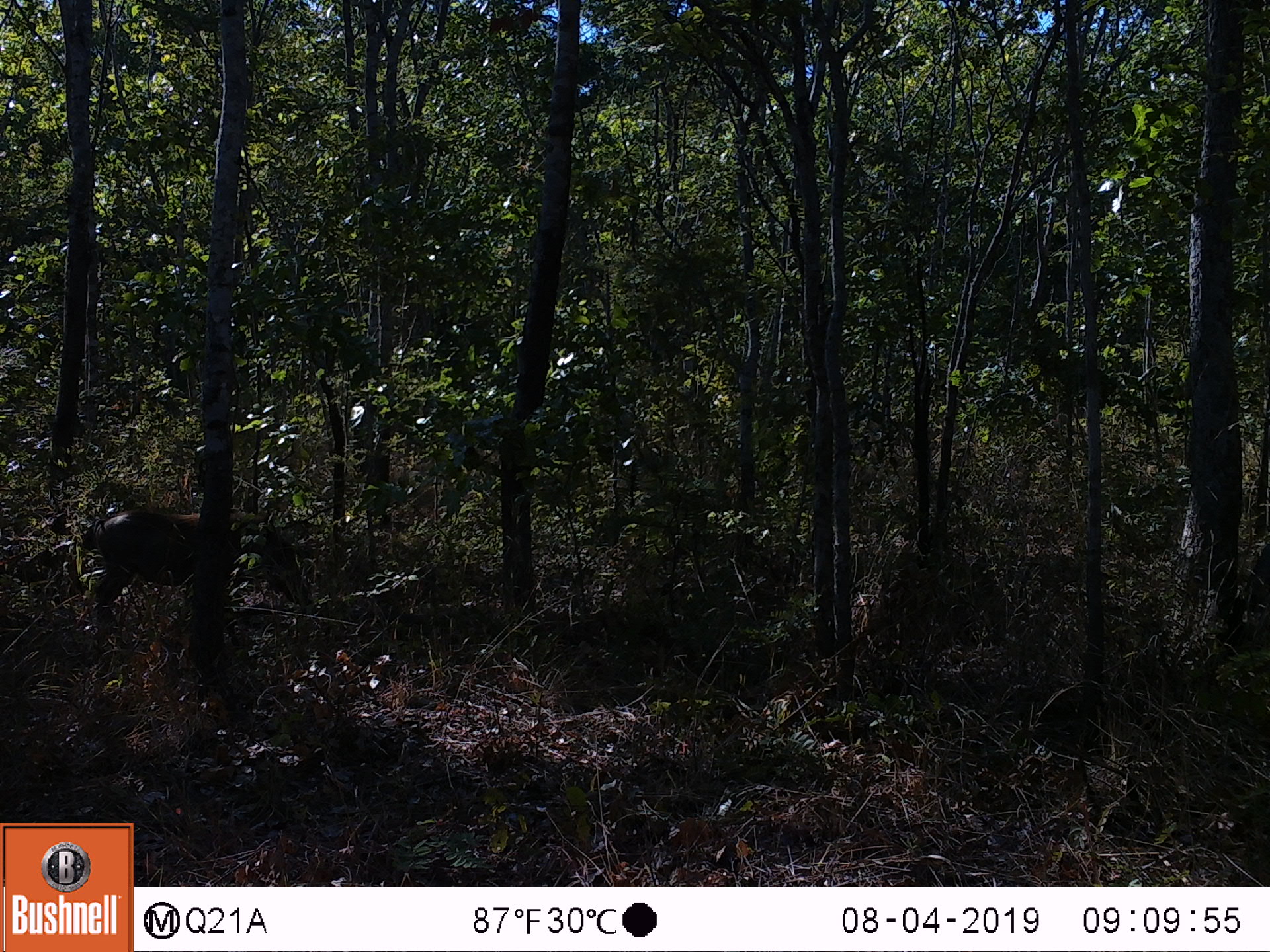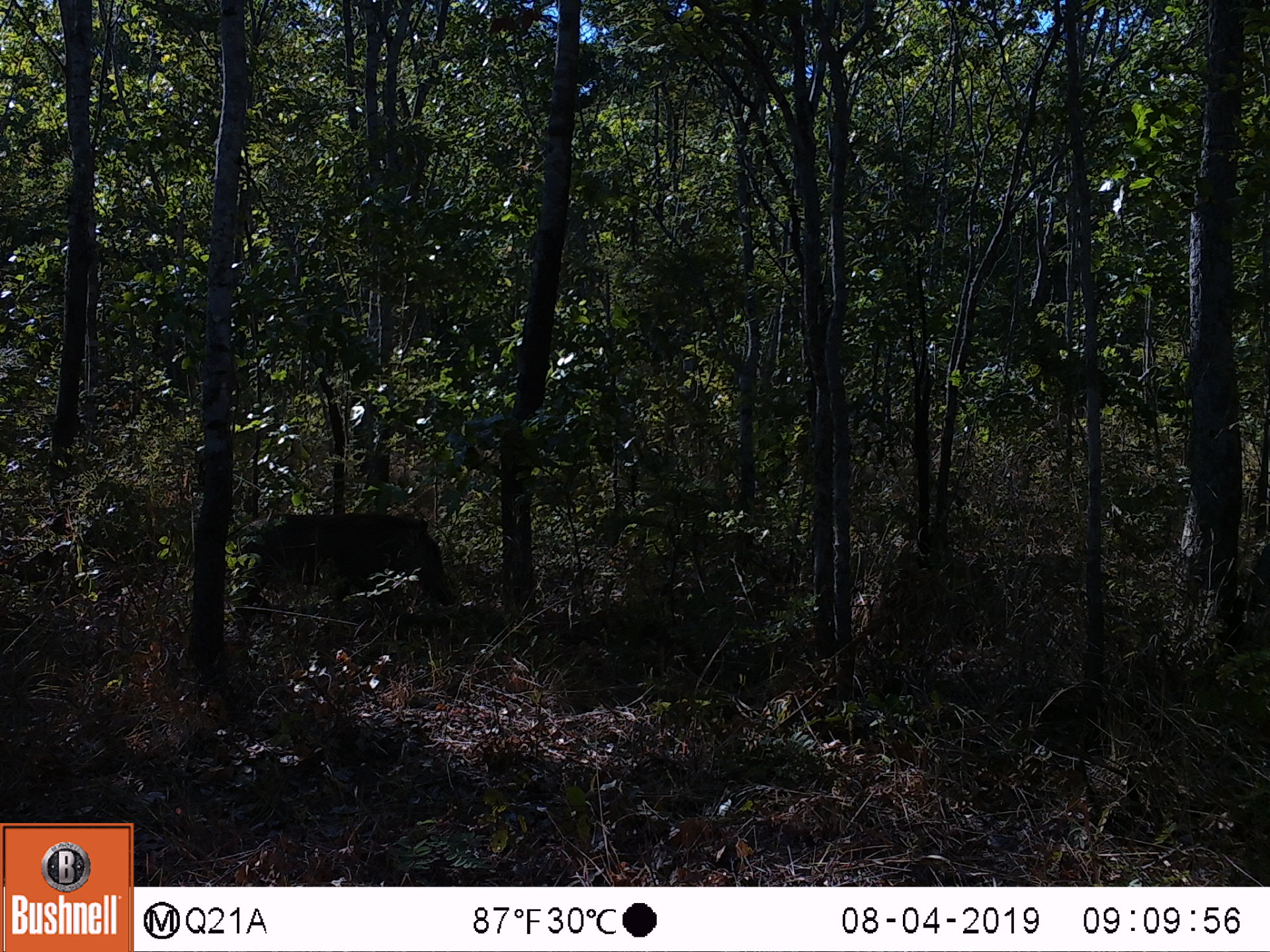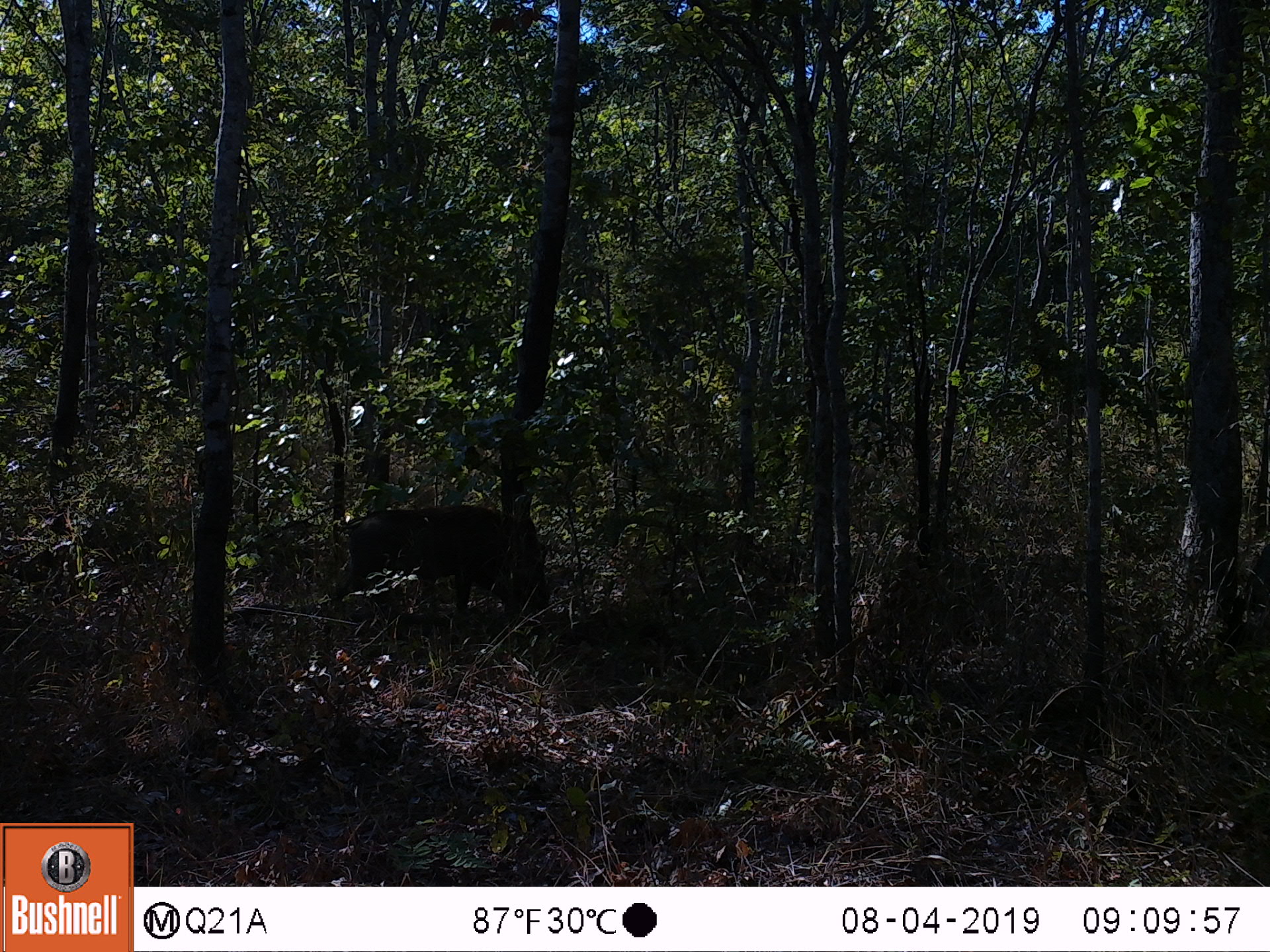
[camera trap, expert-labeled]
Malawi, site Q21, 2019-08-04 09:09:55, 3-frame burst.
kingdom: Animalia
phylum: Chordata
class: Mammalia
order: Artiodactyla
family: Suidae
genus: Phacochoerus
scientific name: Phacochoerus africanus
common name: common warthog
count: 1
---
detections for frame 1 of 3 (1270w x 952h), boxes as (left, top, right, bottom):
common warthog: (88, 503, 302, 641)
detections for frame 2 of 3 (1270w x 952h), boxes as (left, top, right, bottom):
common warthog: (233, 508, 460, 640)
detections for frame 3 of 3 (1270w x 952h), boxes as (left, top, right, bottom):
common warthog: (314, 498, 551, 624)